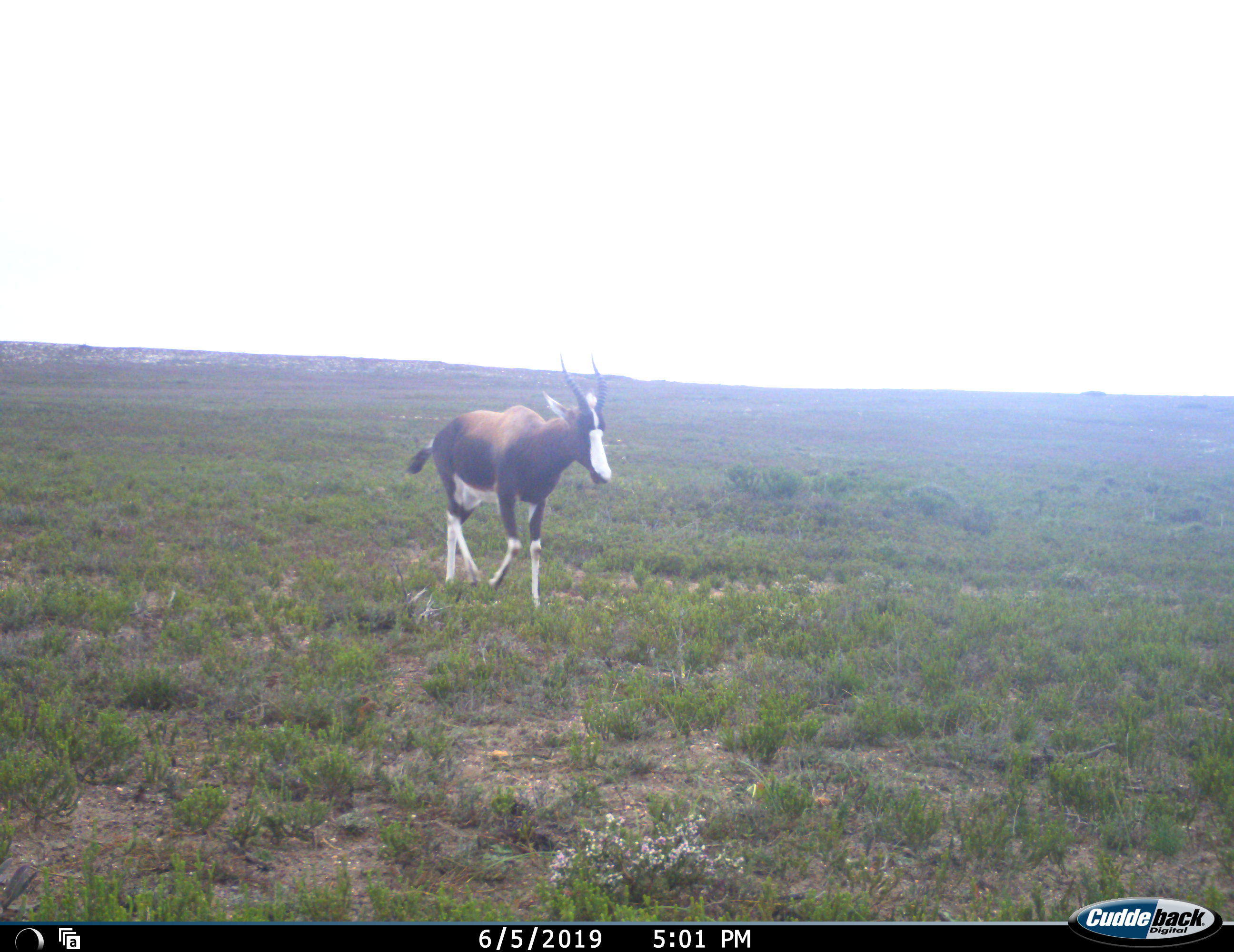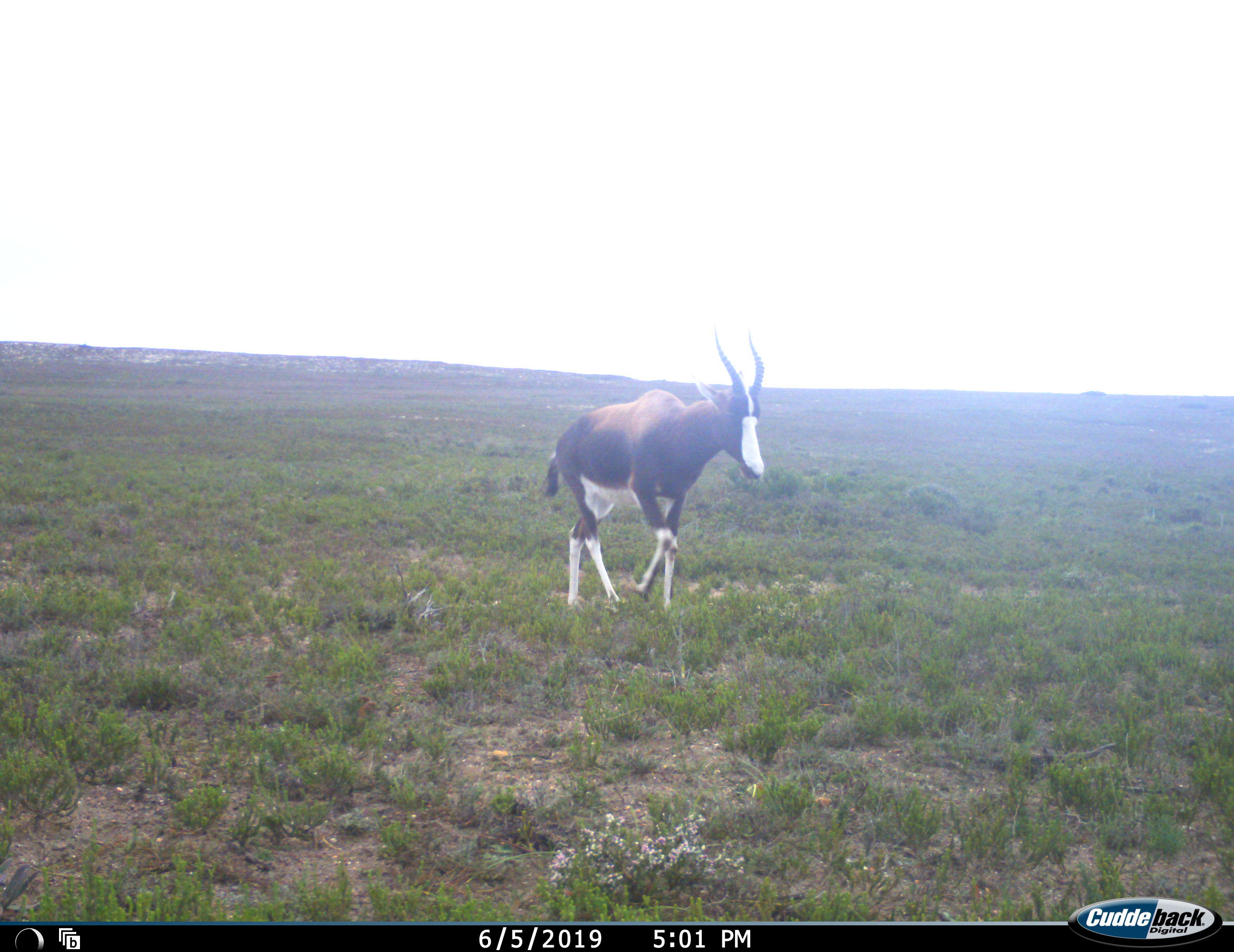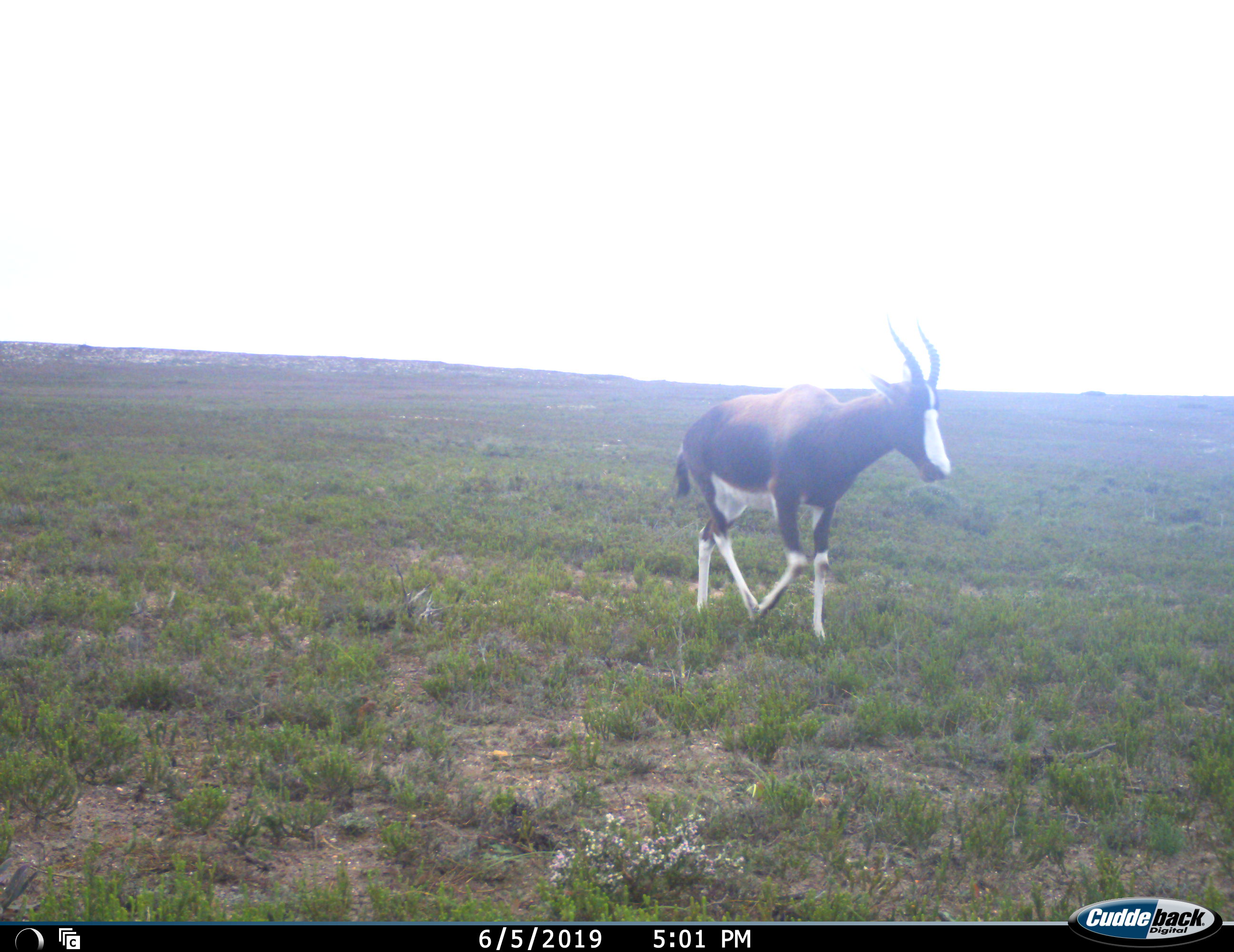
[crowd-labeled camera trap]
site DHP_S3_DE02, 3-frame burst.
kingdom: Animalia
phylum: Chordata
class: Mammalia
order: Artiodactyla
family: Bovidae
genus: Damaliscus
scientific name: Damaliscus pygargus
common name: bontebok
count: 1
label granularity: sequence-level